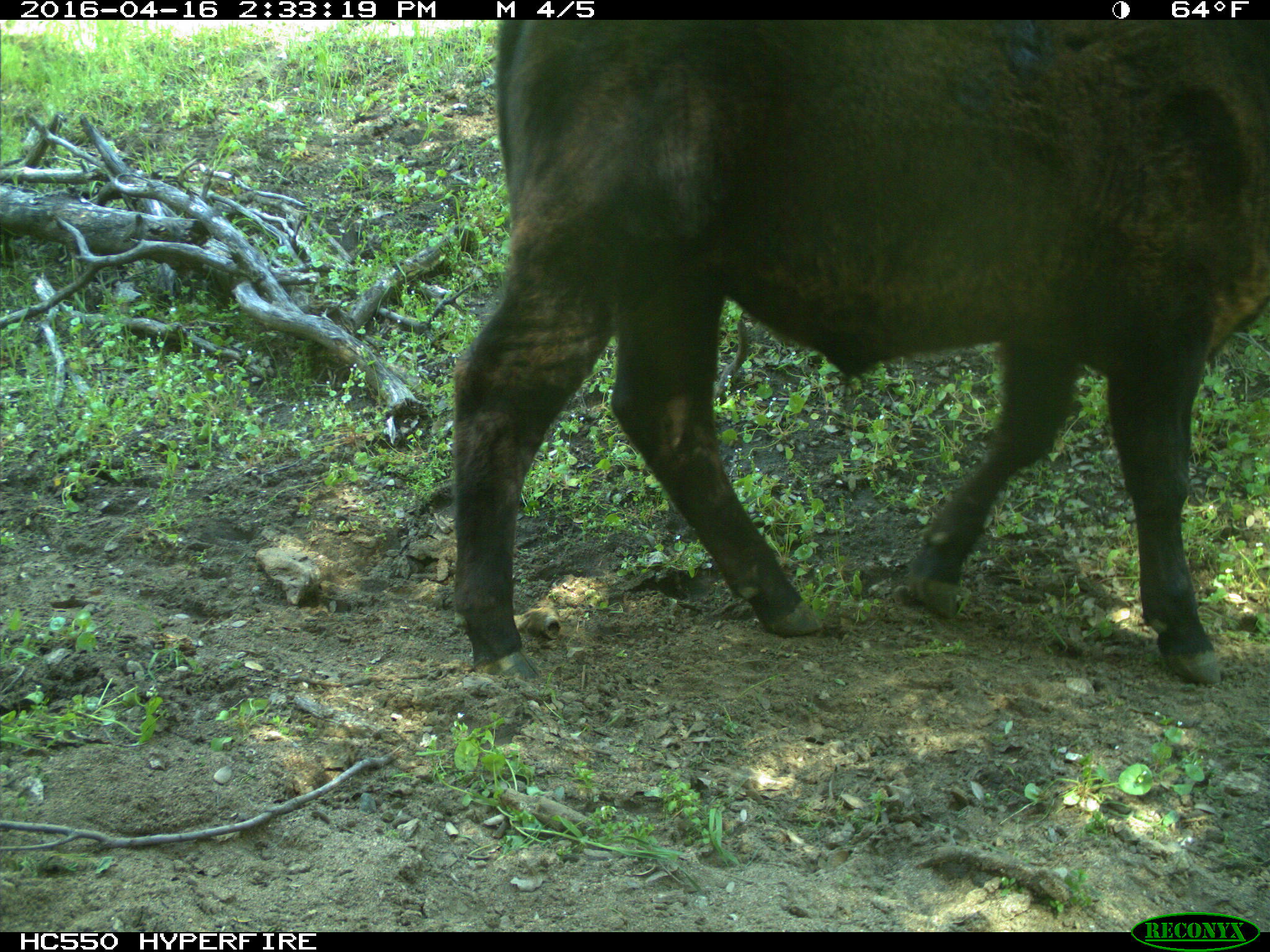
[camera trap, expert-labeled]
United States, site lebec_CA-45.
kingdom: Animalia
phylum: Chordata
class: Mammalia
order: Artiodactyla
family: Bovidae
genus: Bos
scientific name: Bos taurus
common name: domestic cow